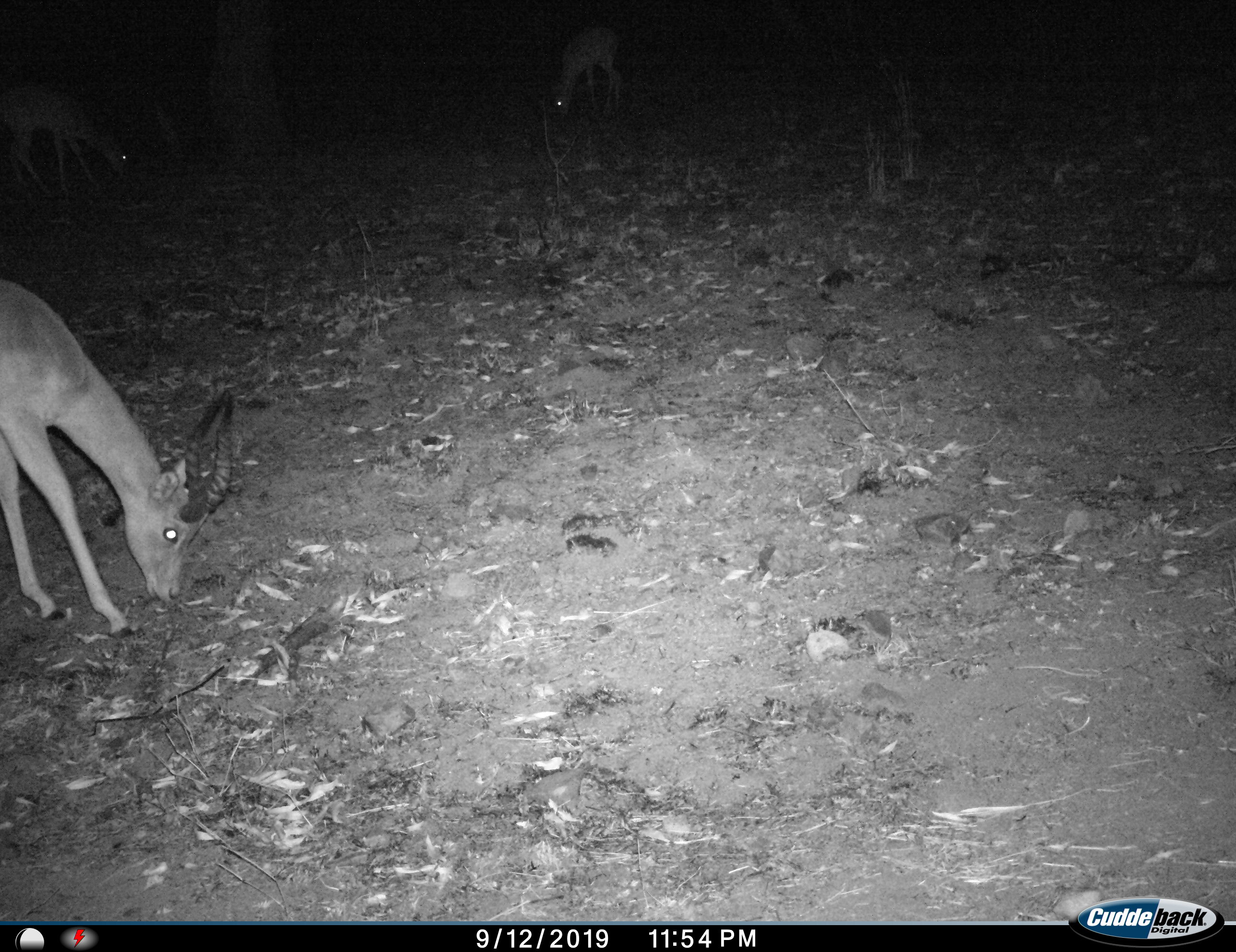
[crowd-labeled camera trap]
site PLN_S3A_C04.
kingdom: Animalia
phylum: Chordata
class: Mammalia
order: Artiodactyla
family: Bovidae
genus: Aepyceros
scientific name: Aepyceros melampus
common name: impala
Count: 3.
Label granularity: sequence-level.